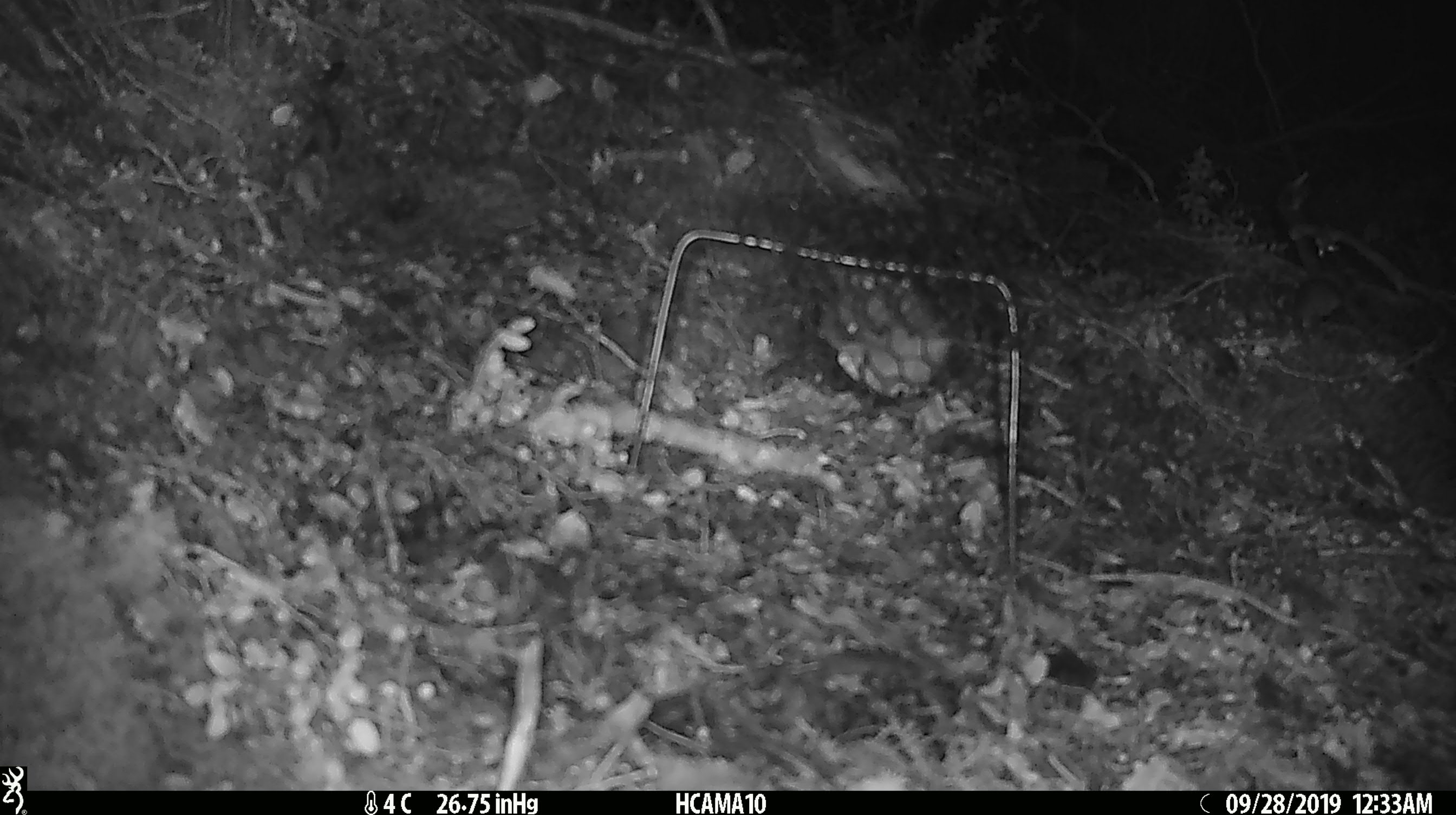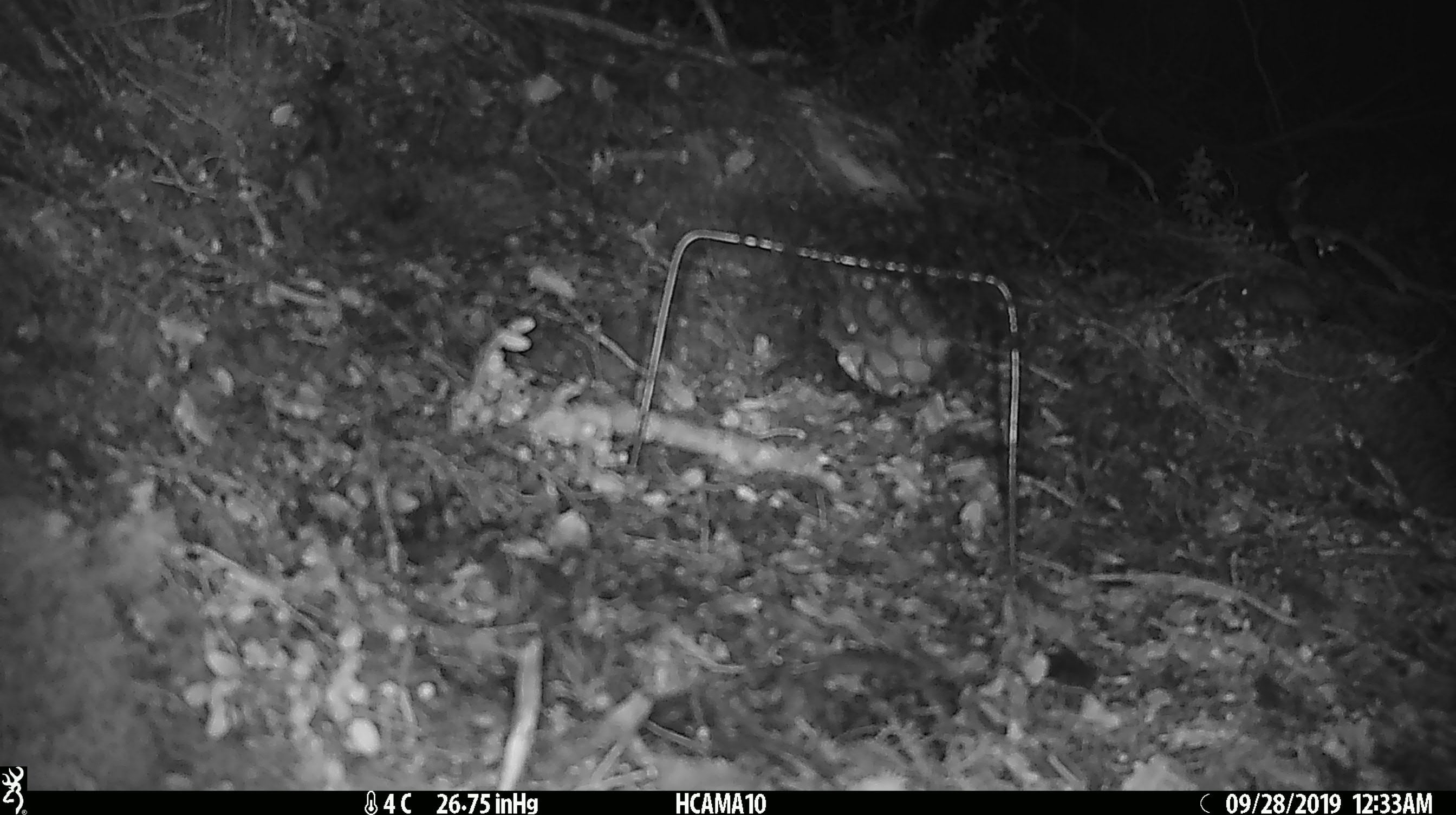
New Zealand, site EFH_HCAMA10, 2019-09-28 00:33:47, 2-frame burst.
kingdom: Animalia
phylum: Chordata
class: Mammalia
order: Rodentia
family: Muridae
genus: Mus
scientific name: Mus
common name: mouse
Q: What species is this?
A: Mouse (Mus).